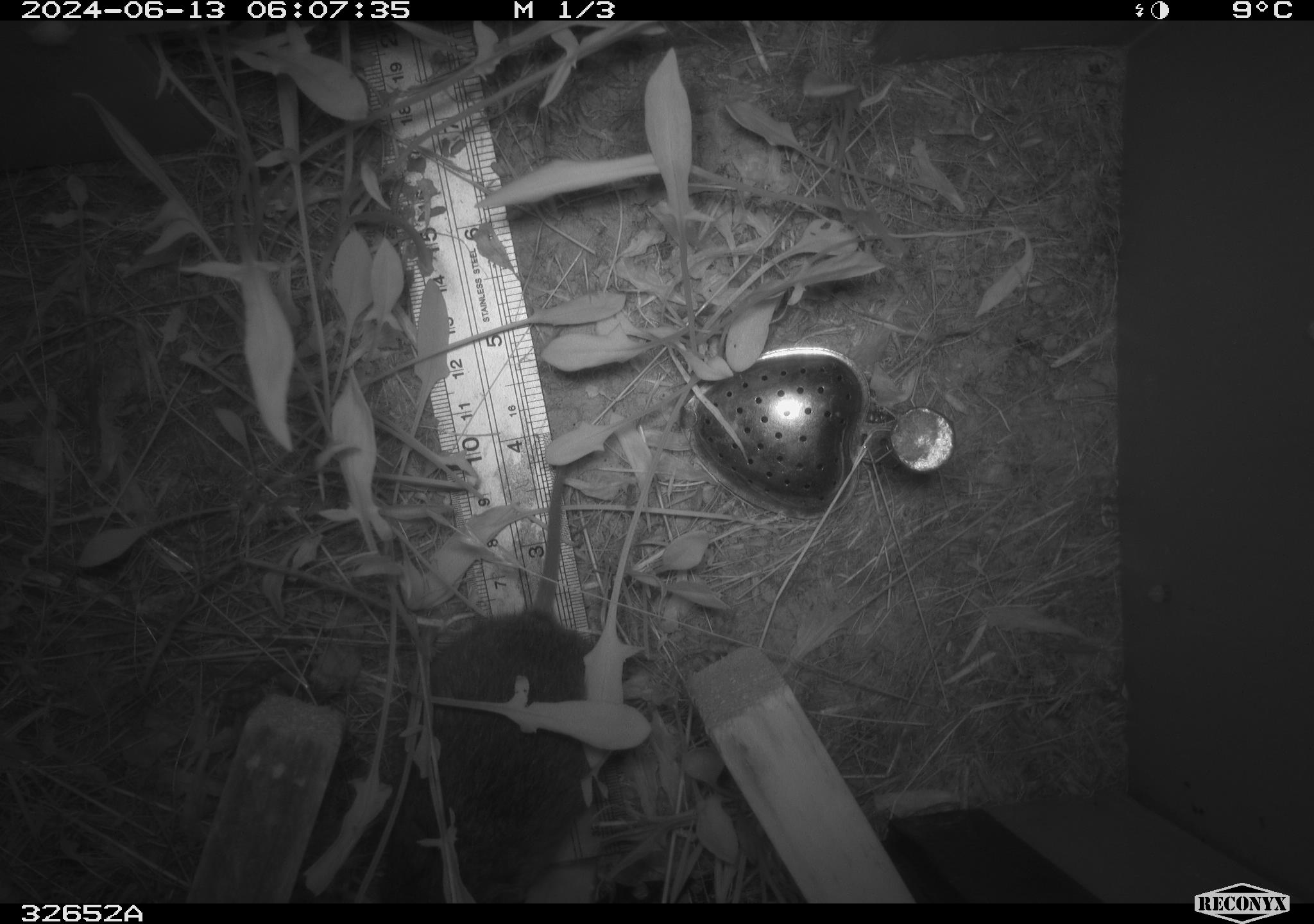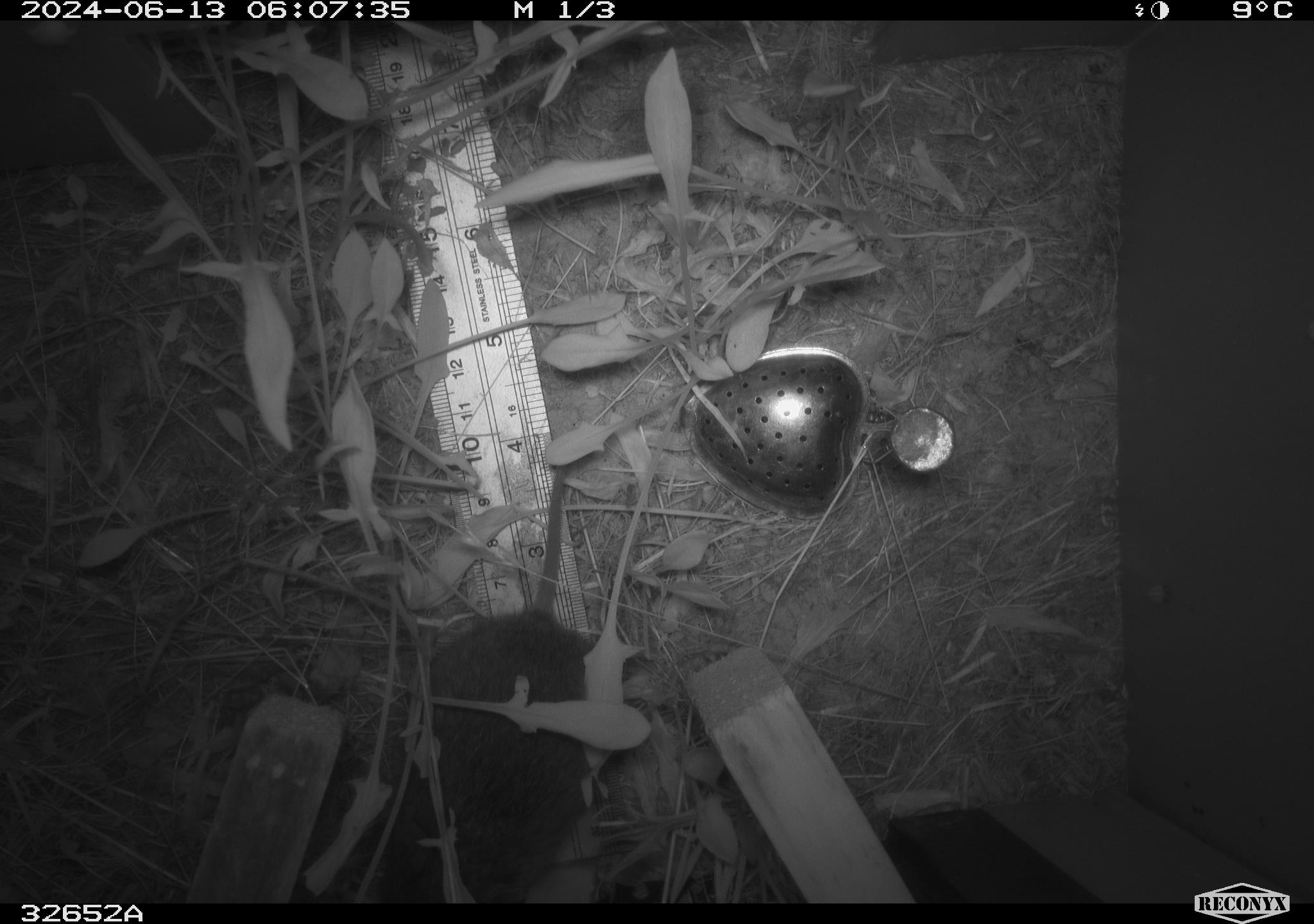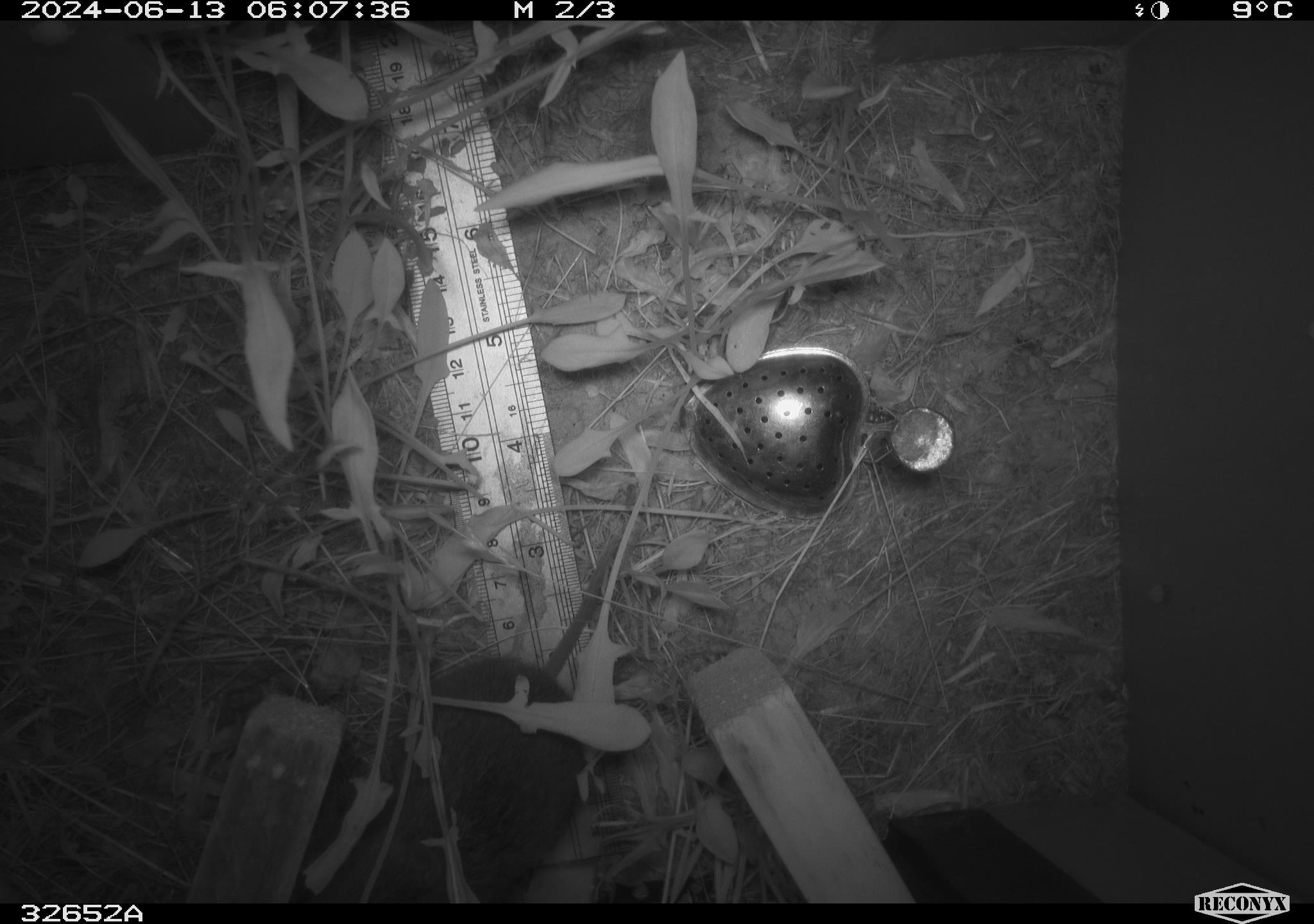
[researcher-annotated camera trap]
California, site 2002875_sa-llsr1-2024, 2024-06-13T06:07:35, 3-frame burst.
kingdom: Animalia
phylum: Chordata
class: Mammalia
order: Rodentia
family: Cricetidae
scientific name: Arvicolinae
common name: voles, lemmings, and muskrats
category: arvicolinae subfamily